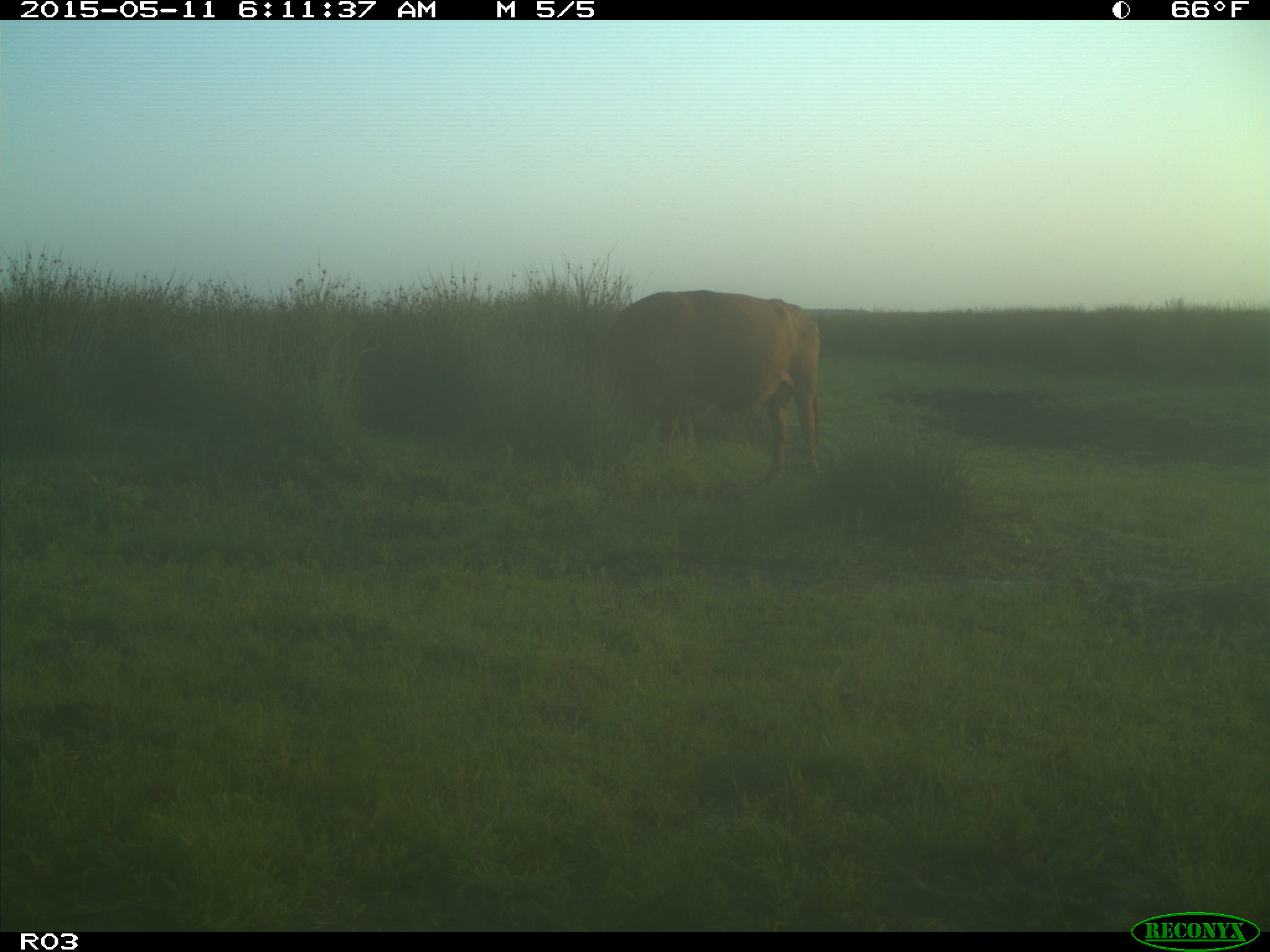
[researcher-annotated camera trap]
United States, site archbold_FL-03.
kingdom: Animalia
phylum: Chordata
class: Mammalia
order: Artiodactyla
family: Bovidae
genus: Bos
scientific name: Bos taurus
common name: domestic cow